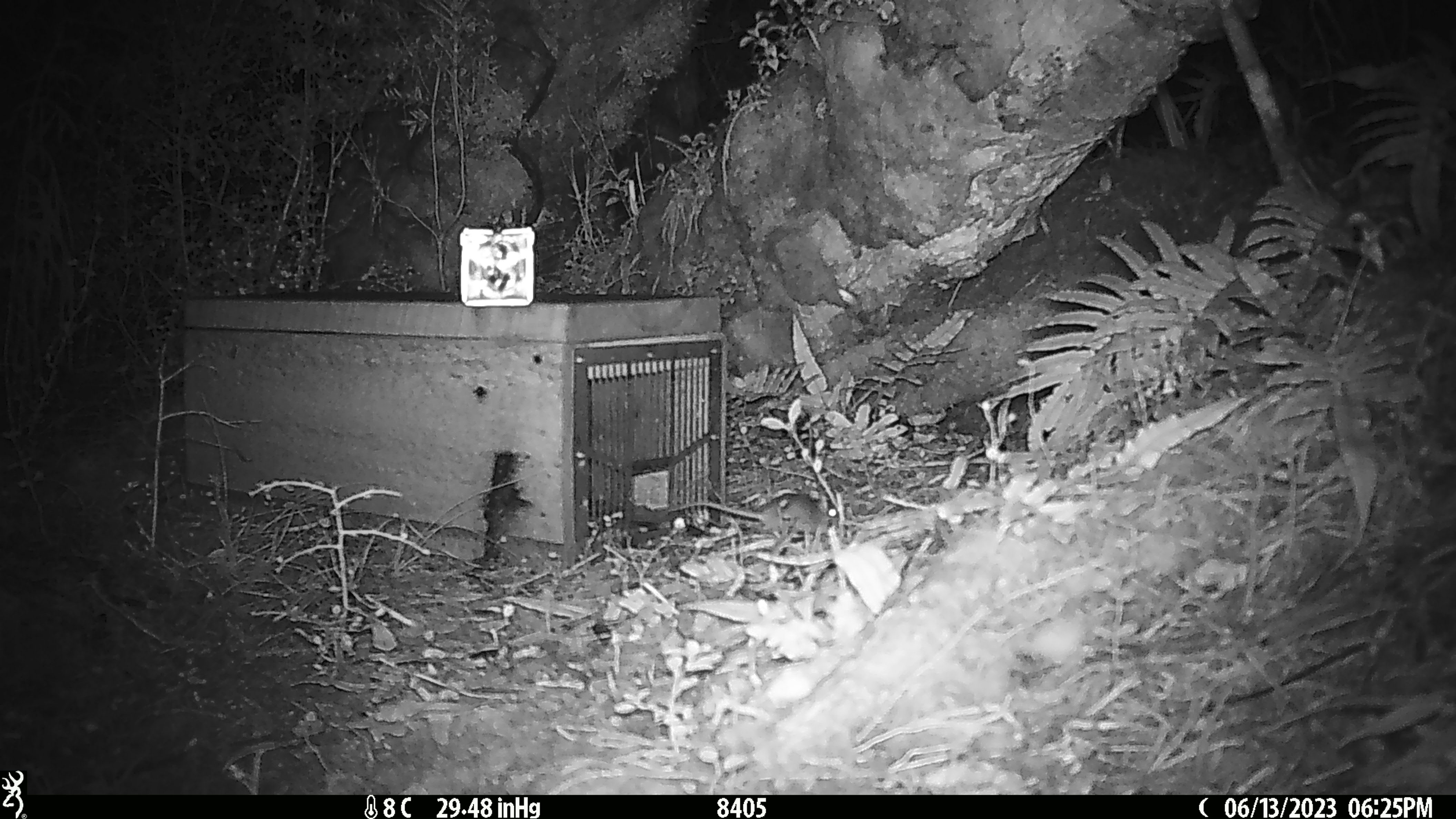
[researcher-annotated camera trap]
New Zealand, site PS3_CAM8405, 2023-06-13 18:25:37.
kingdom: Animalia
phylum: Chordata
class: Mammalia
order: Rodentia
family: Muridae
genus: Mus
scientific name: Mus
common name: mouse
Mouse (Mus).